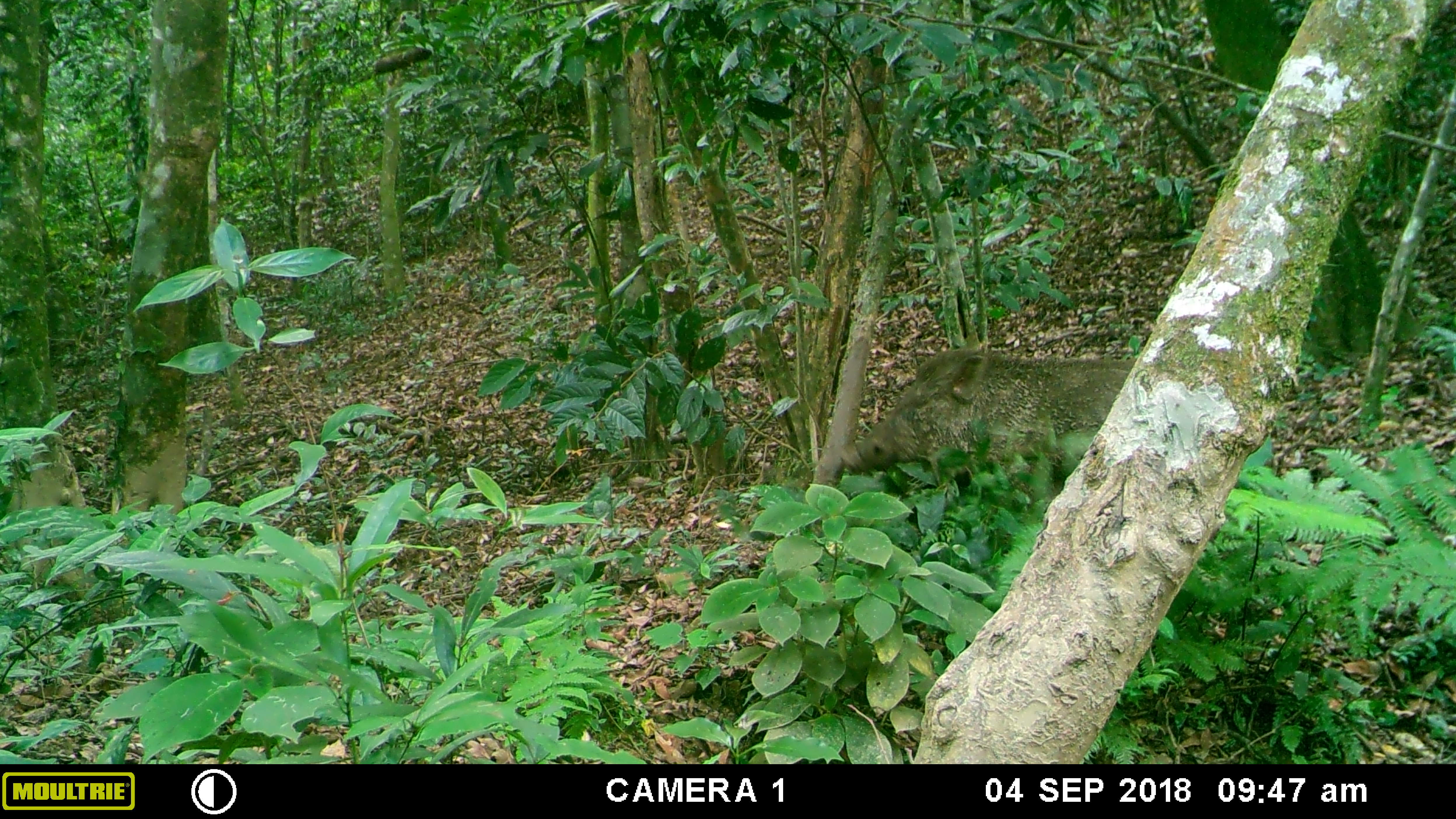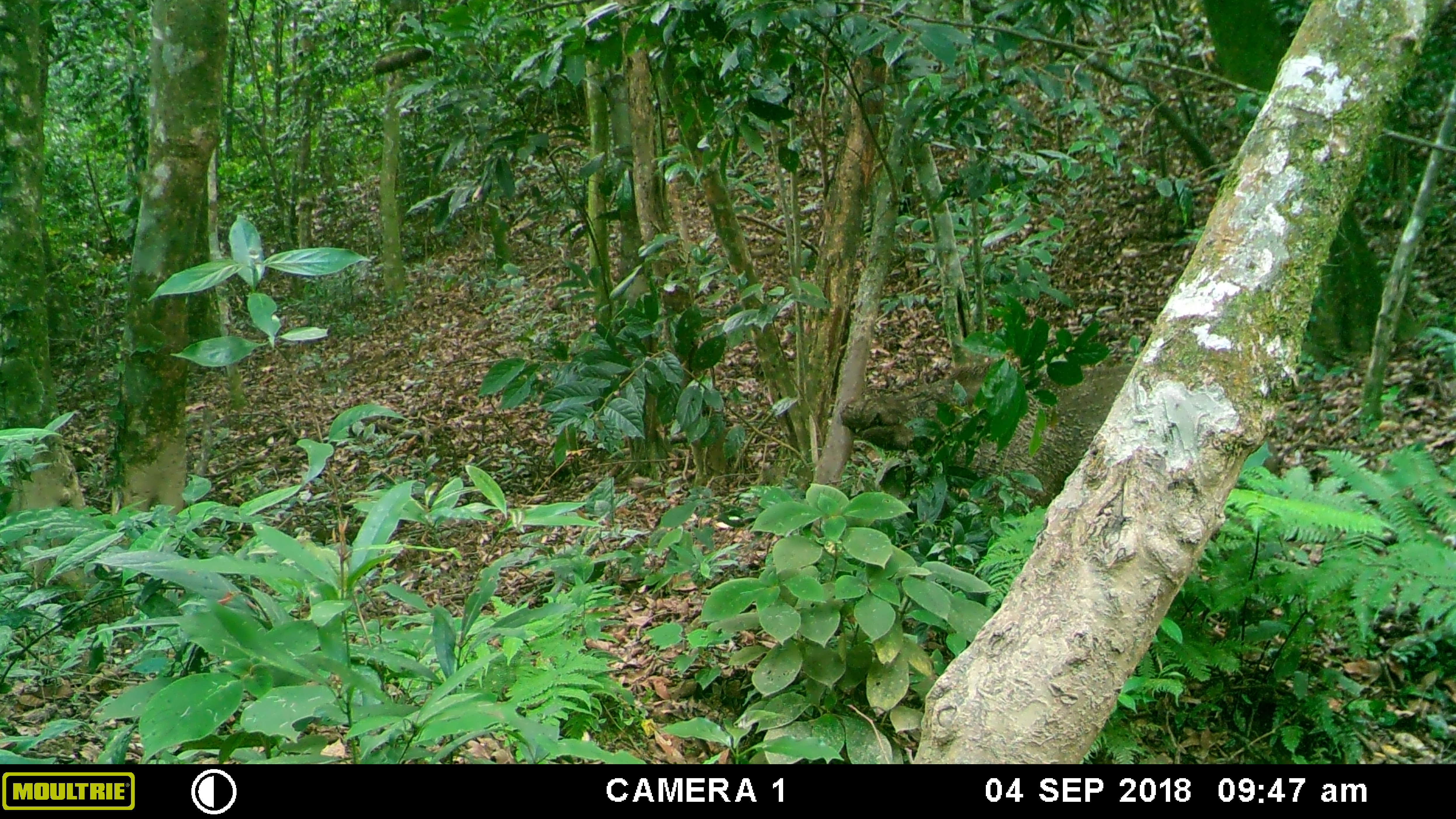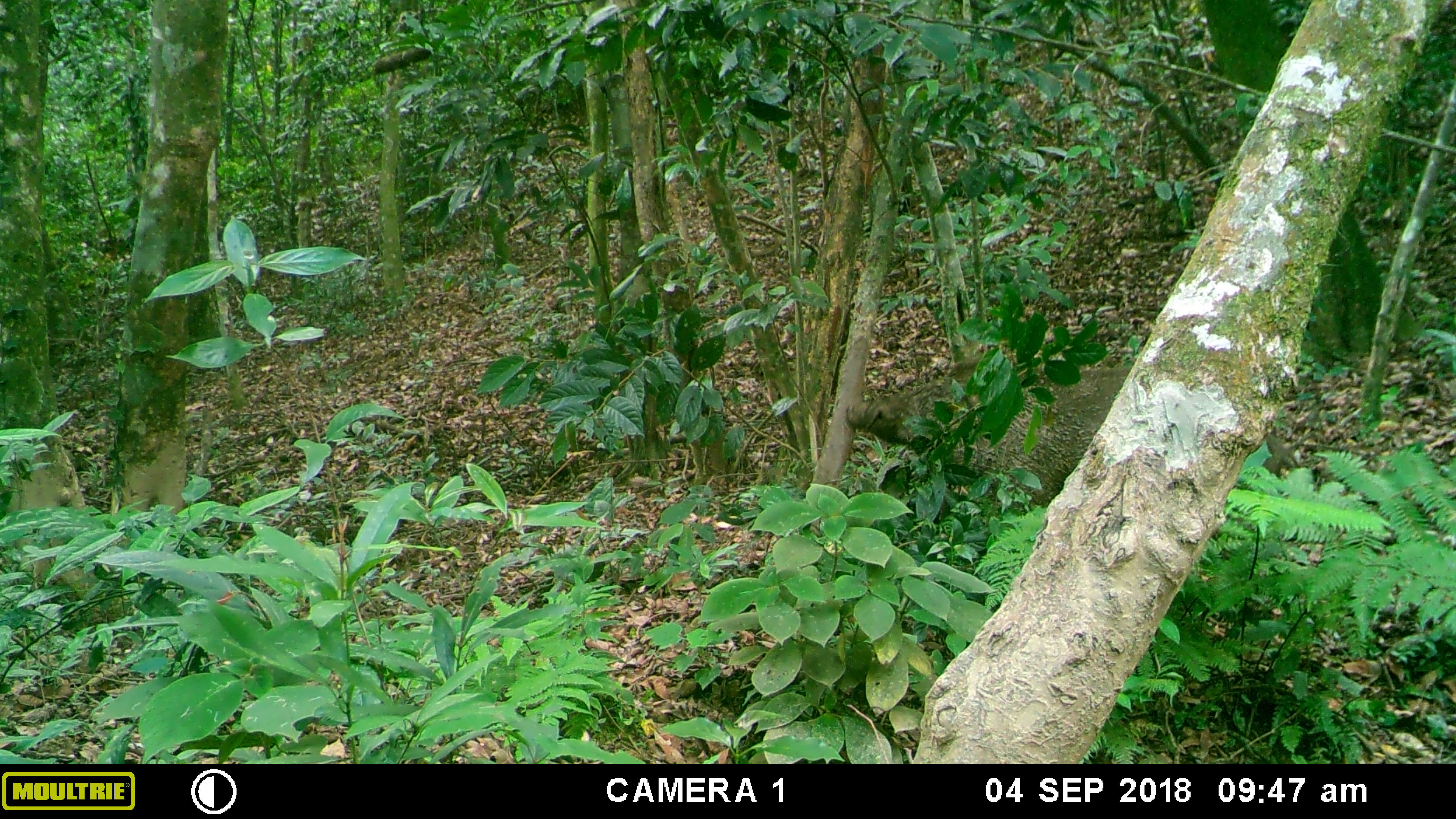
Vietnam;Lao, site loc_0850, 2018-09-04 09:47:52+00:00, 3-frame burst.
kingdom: Animalia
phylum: Chordata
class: Mammalia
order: Artiodactyla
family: Suidae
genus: Sus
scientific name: Sus scrofa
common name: eurasian wild pig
Eurasian wild pig (Sus scrofa). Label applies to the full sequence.